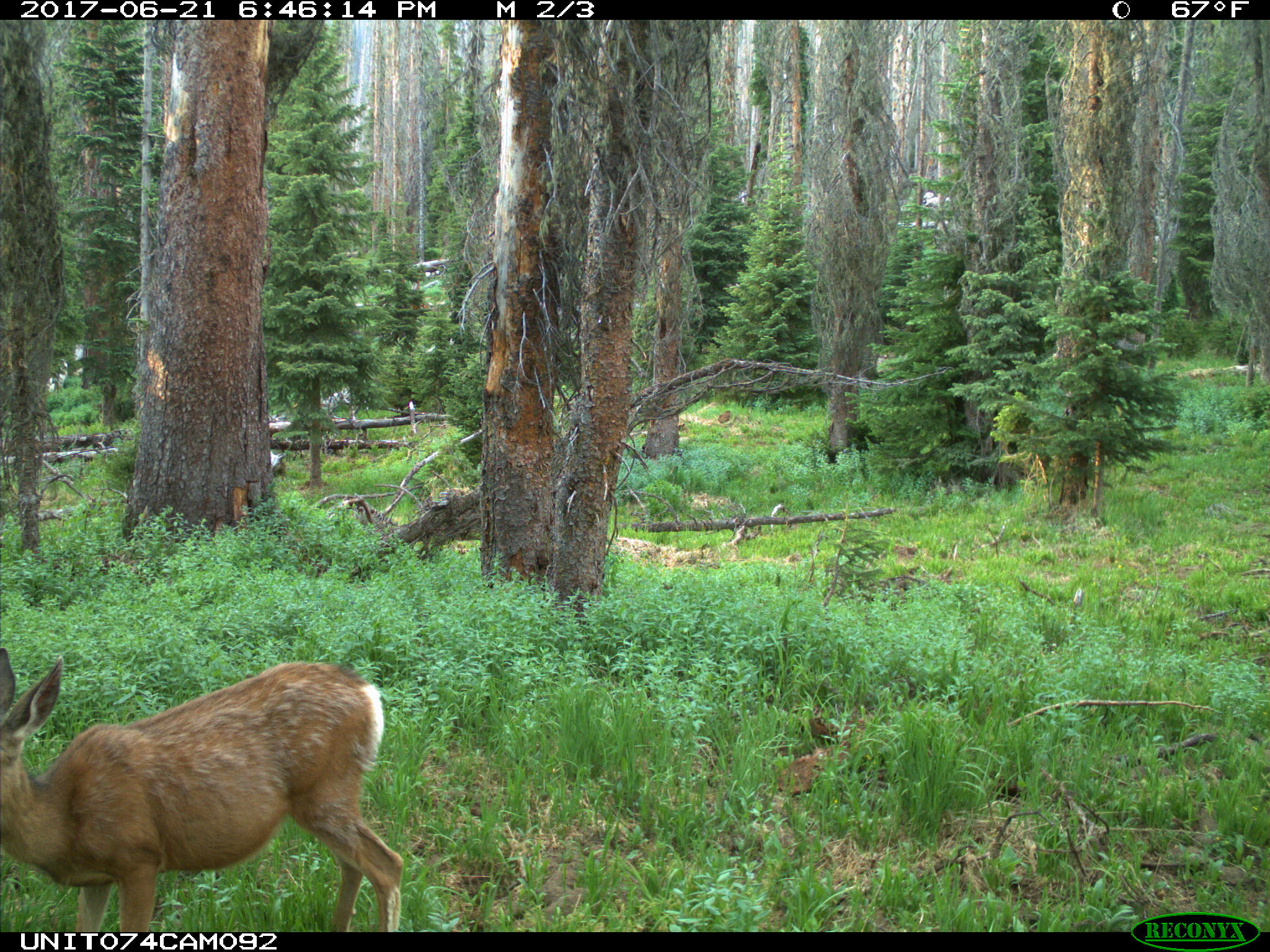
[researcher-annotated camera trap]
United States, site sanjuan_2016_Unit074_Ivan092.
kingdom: Animalia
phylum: Chordata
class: Mammalia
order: Artiodactyla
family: Cervidae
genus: Odocoileus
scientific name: Odocoileus hemionus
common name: mule deer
Odocoileus hemionus (mule deer).